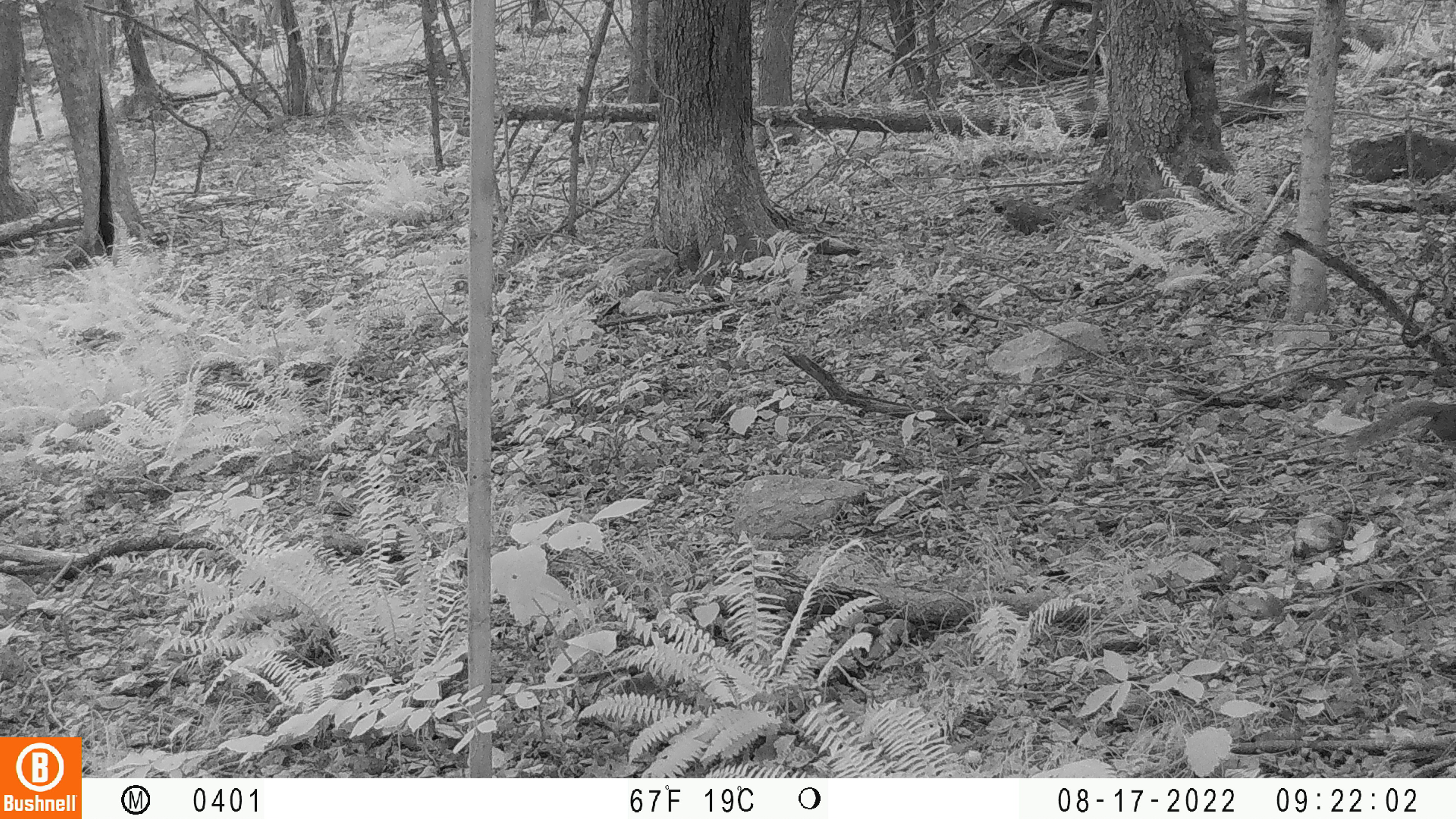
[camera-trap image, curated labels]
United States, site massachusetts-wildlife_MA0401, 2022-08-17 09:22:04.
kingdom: Animalia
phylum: Chordata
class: Mammalia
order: Rodentia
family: Sciuridae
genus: Sciurus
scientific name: Sciurus carolinensis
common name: gray squirrel